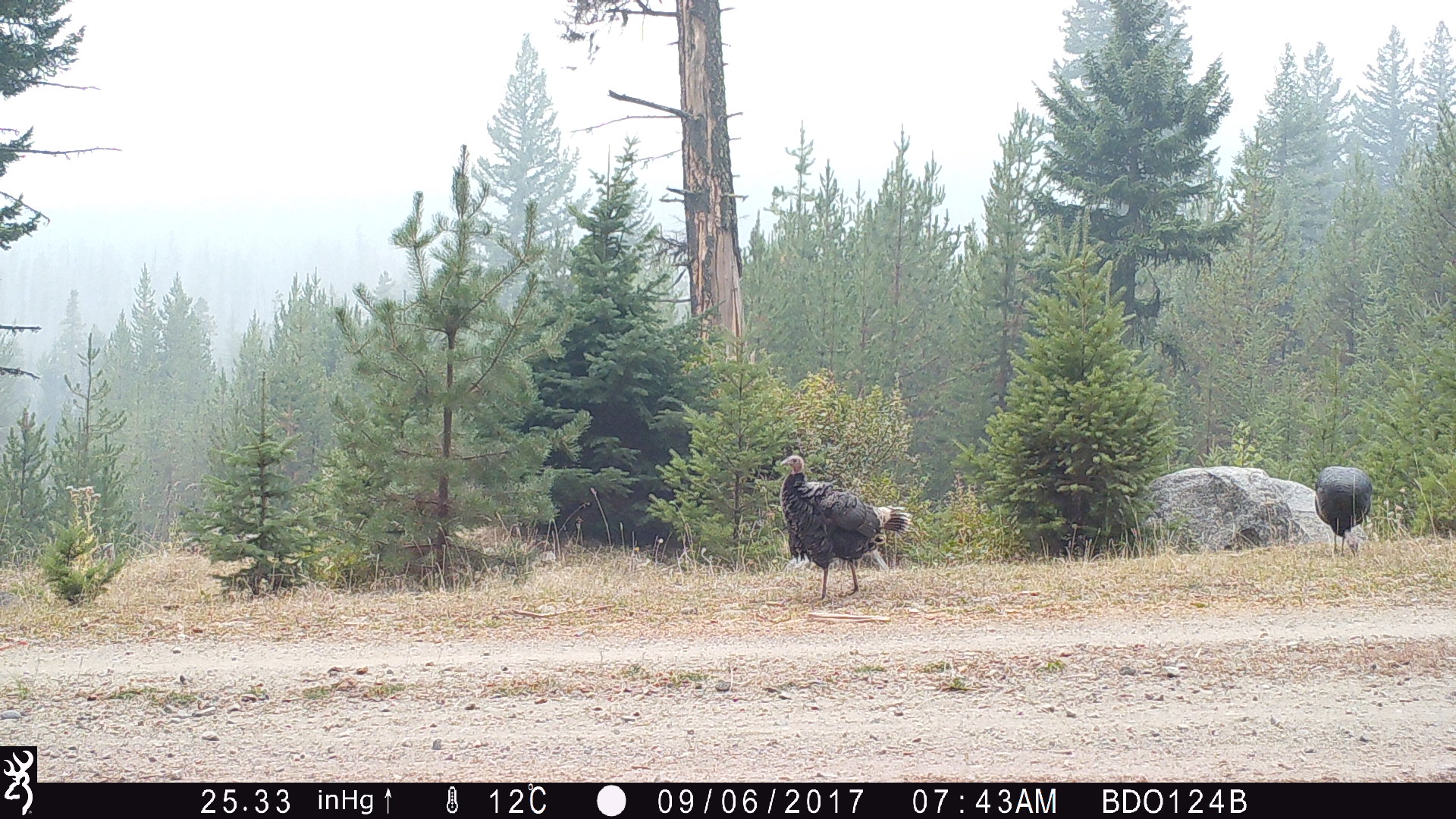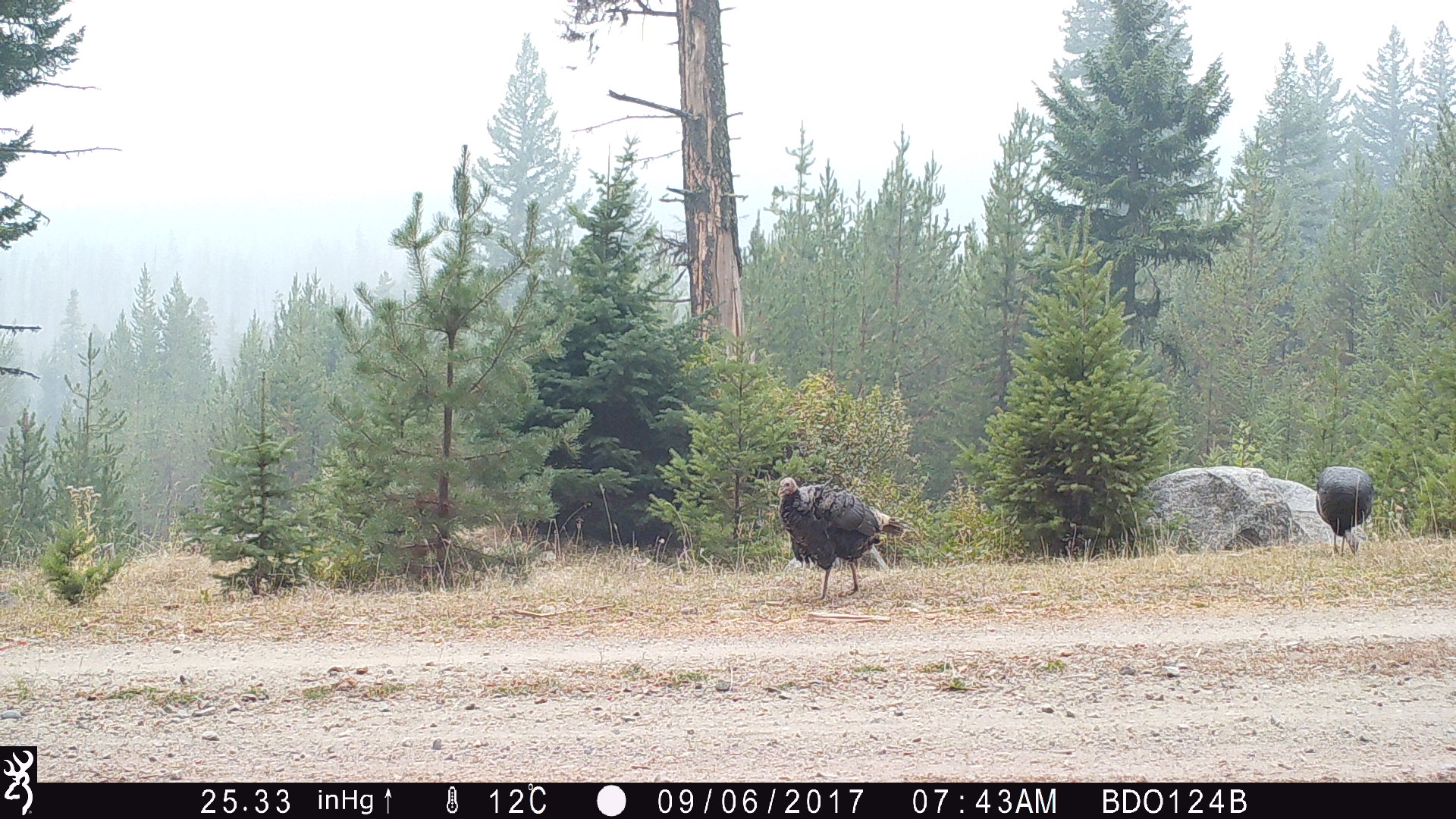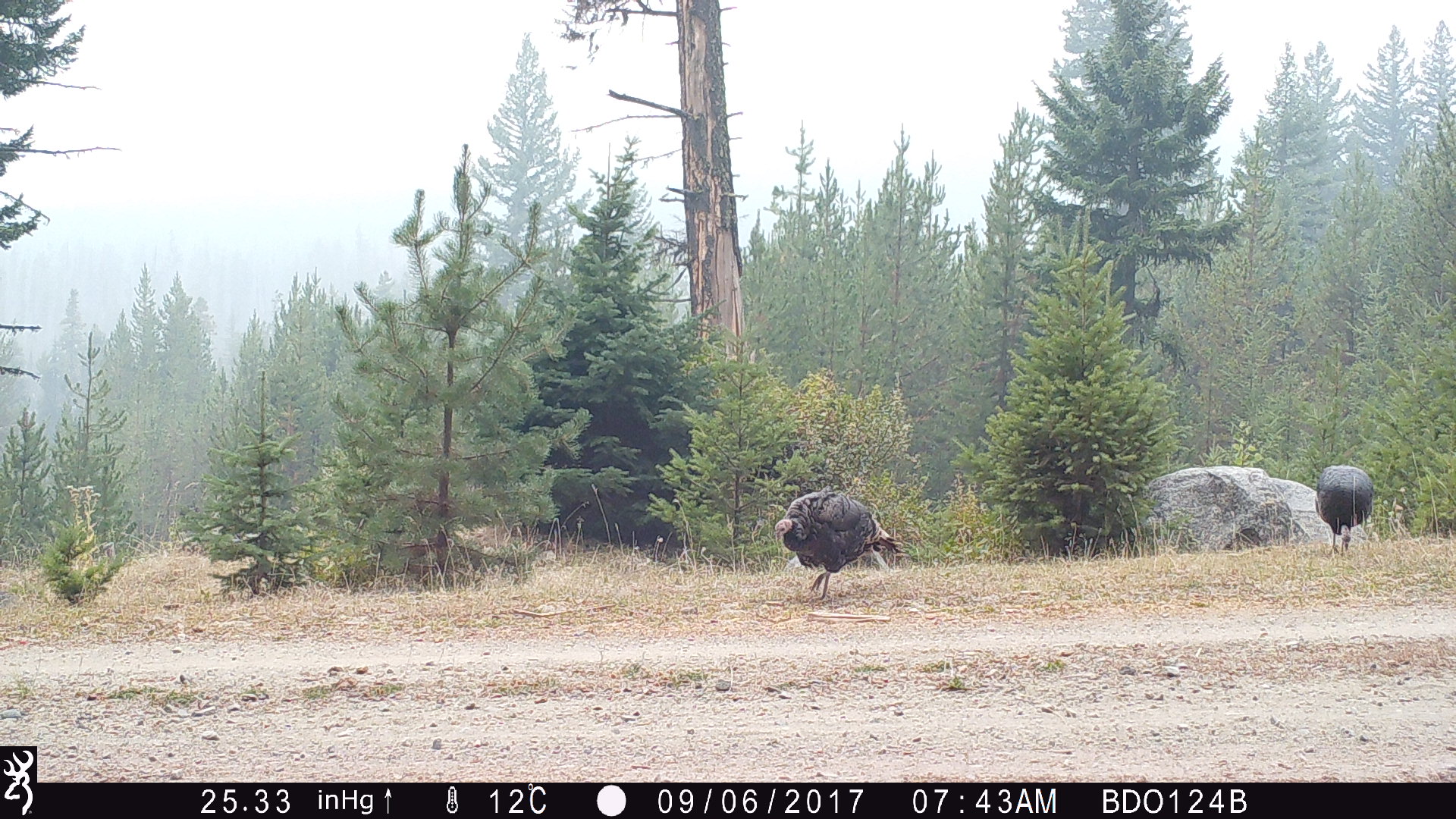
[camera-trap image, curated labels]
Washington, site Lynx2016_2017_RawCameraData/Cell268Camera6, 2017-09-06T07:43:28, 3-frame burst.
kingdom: Animalia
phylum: Chordata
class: Aves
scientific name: Aves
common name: birds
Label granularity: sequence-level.